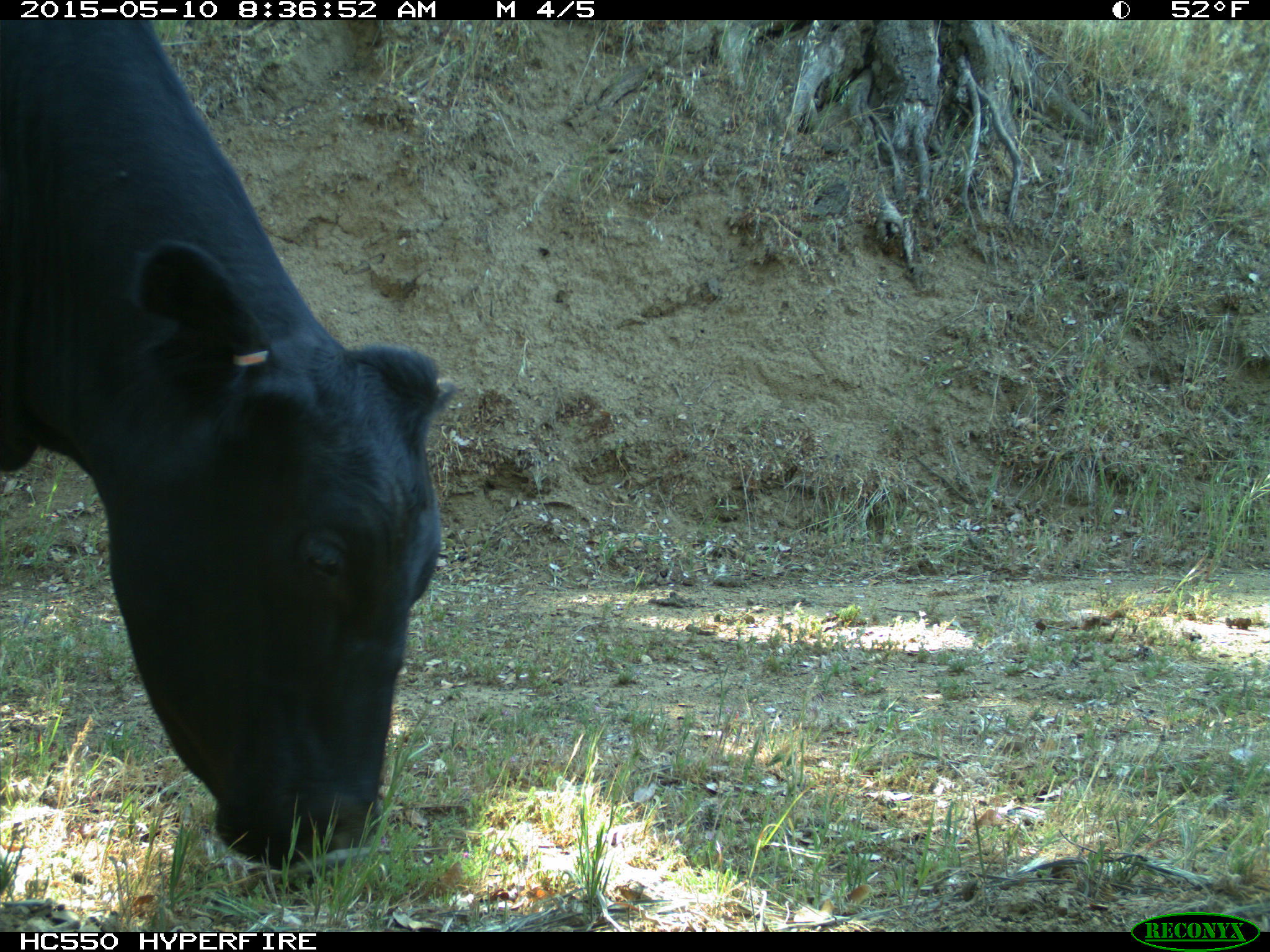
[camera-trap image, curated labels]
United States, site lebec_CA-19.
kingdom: Animalia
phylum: Chordata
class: Mammalia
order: Artiodactyla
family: Bovidae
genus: Bos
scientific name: Bos taurus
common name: domestic cow